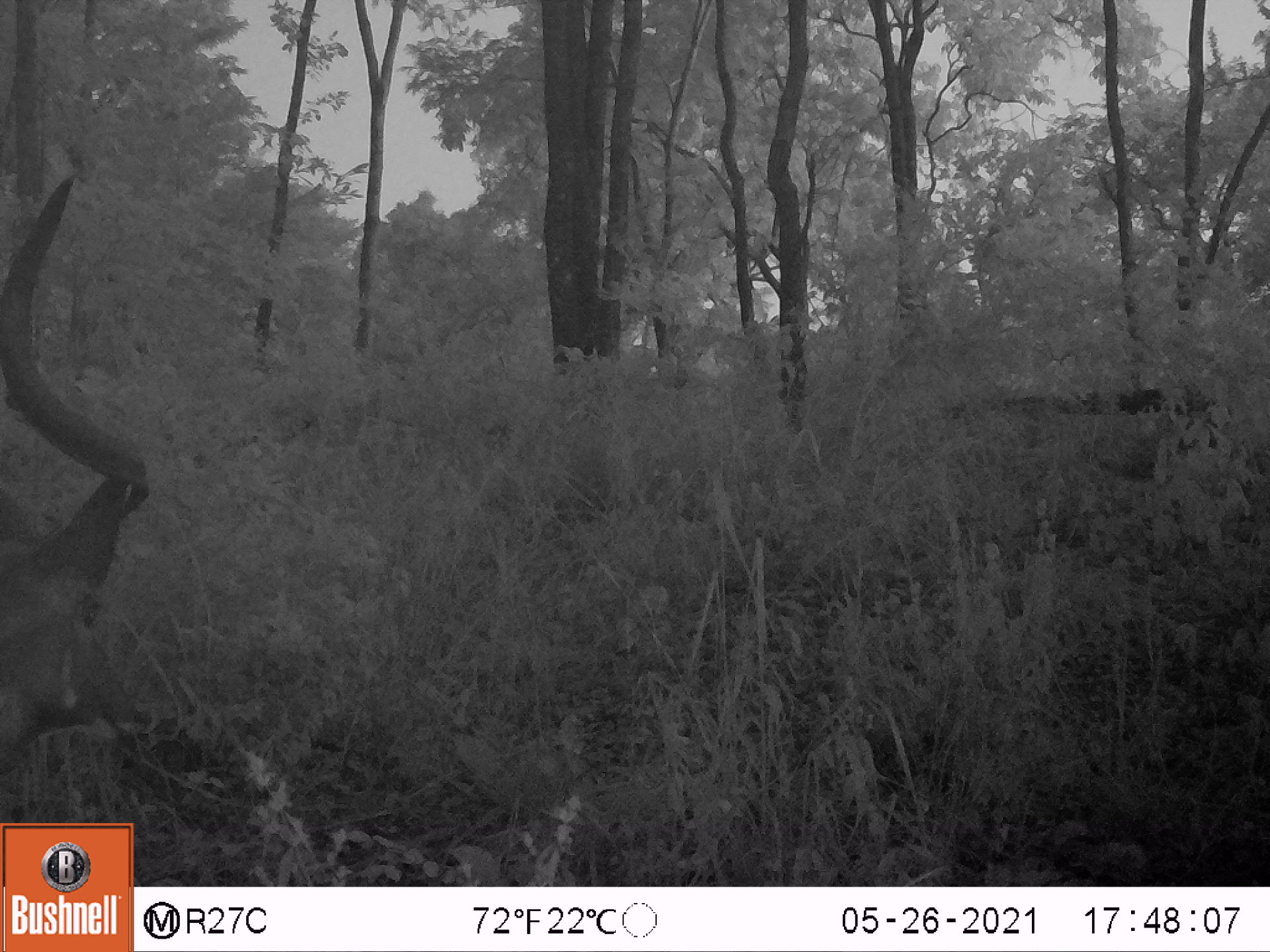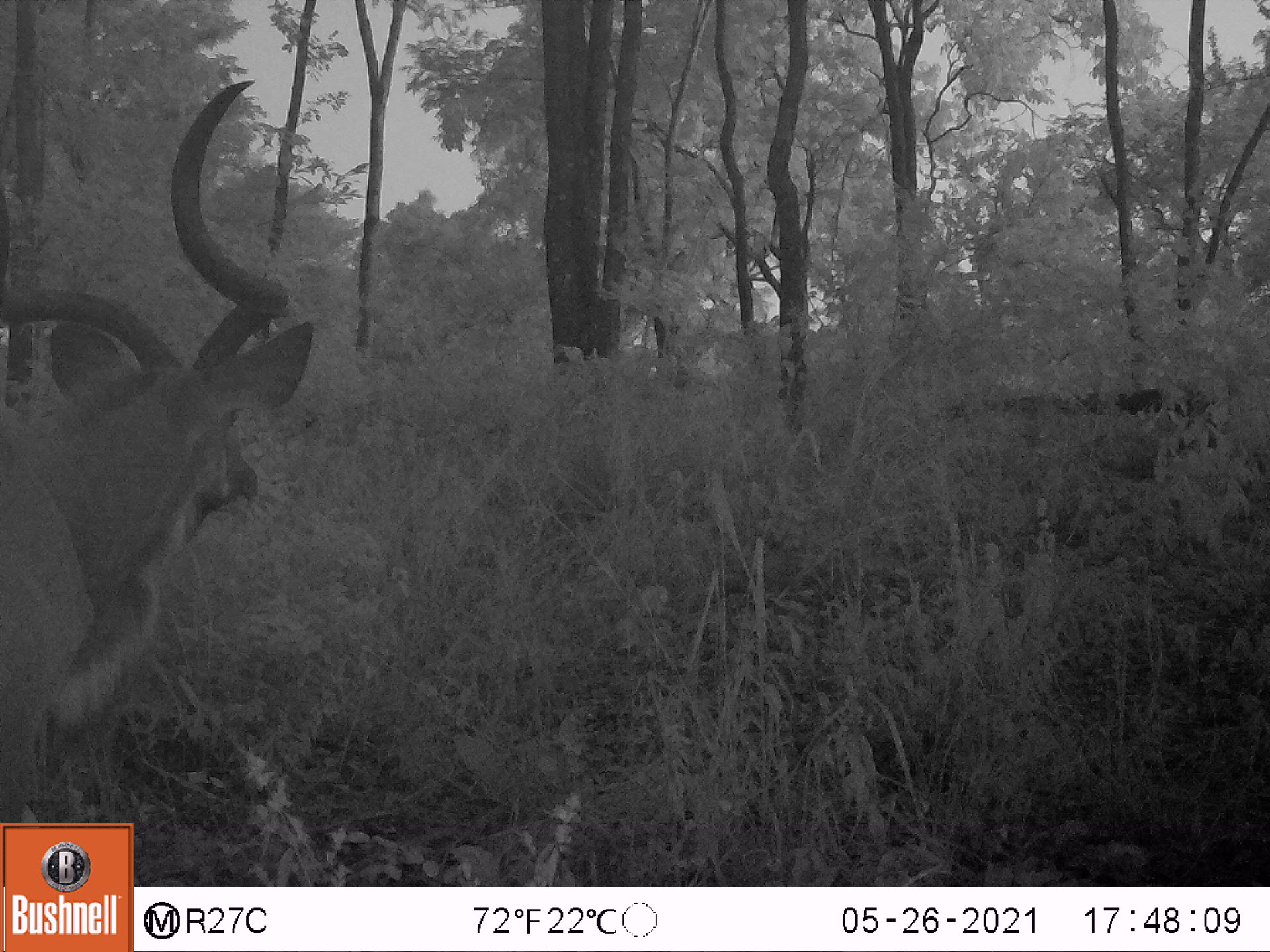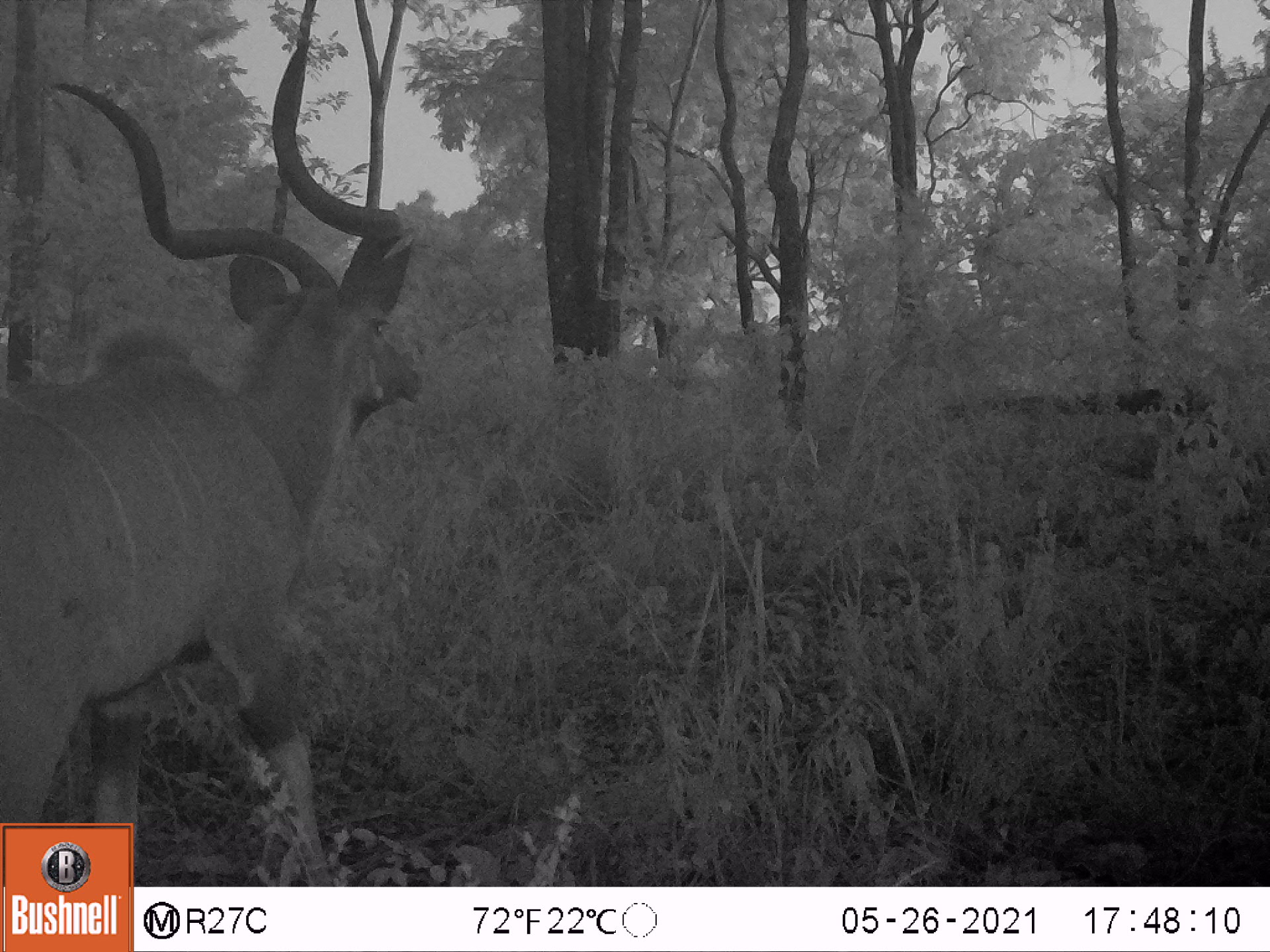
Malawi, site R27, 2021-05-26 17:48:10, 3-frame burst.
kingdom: Animalia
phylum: Chordata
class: Mammalia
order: Artiodactyla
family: Bovidae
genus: Tragelaphus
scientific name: Tragelaphus strepsiceros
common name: greater kudu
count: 1